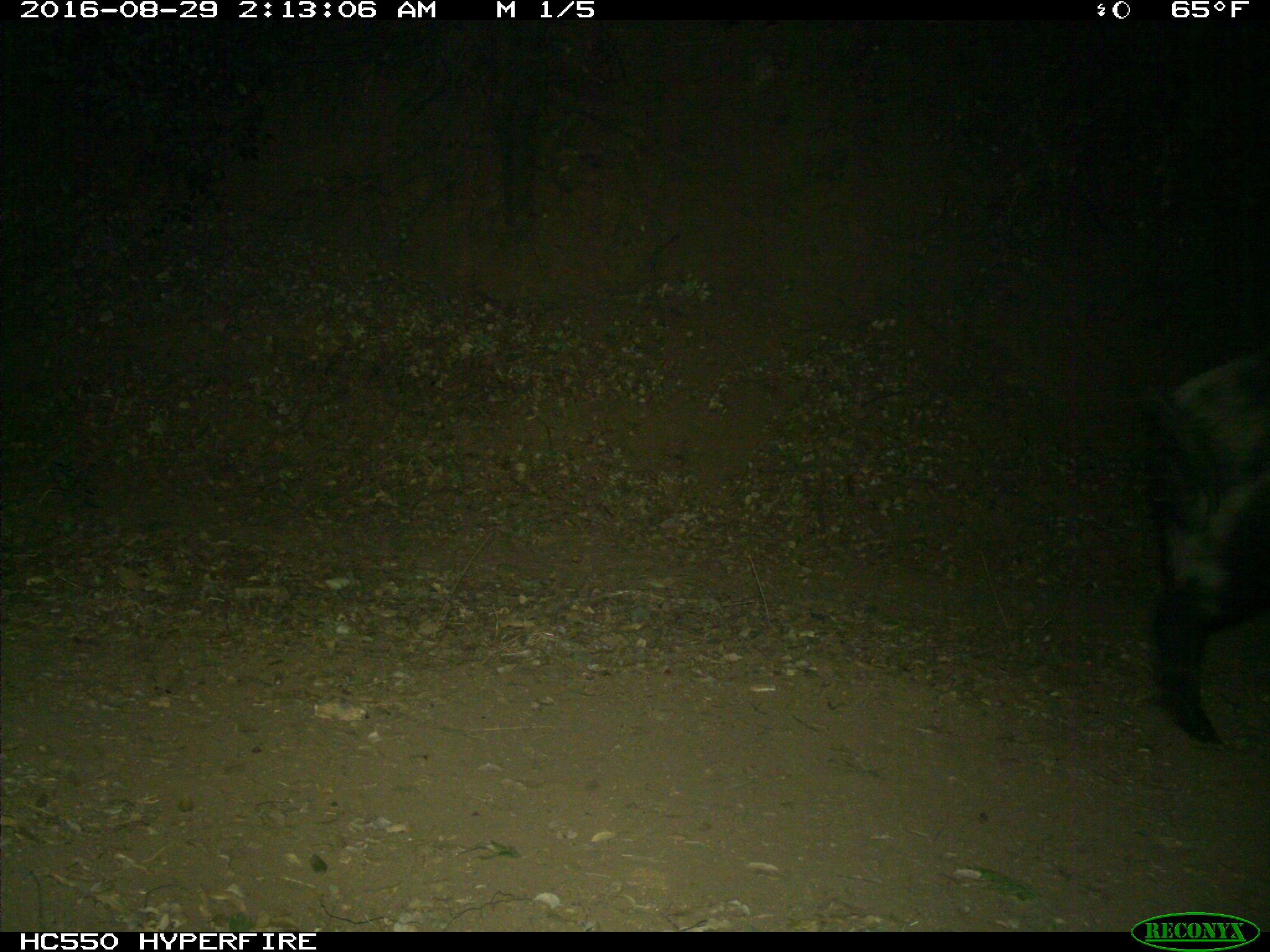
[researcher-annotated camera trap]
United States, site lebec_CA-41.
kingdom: Animalia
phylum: Chordata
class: Mammalia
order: Artiodactyla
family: Suidae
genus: Sus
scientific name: Sus scrofa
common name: wild boar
Sus scrofa (wild boar).